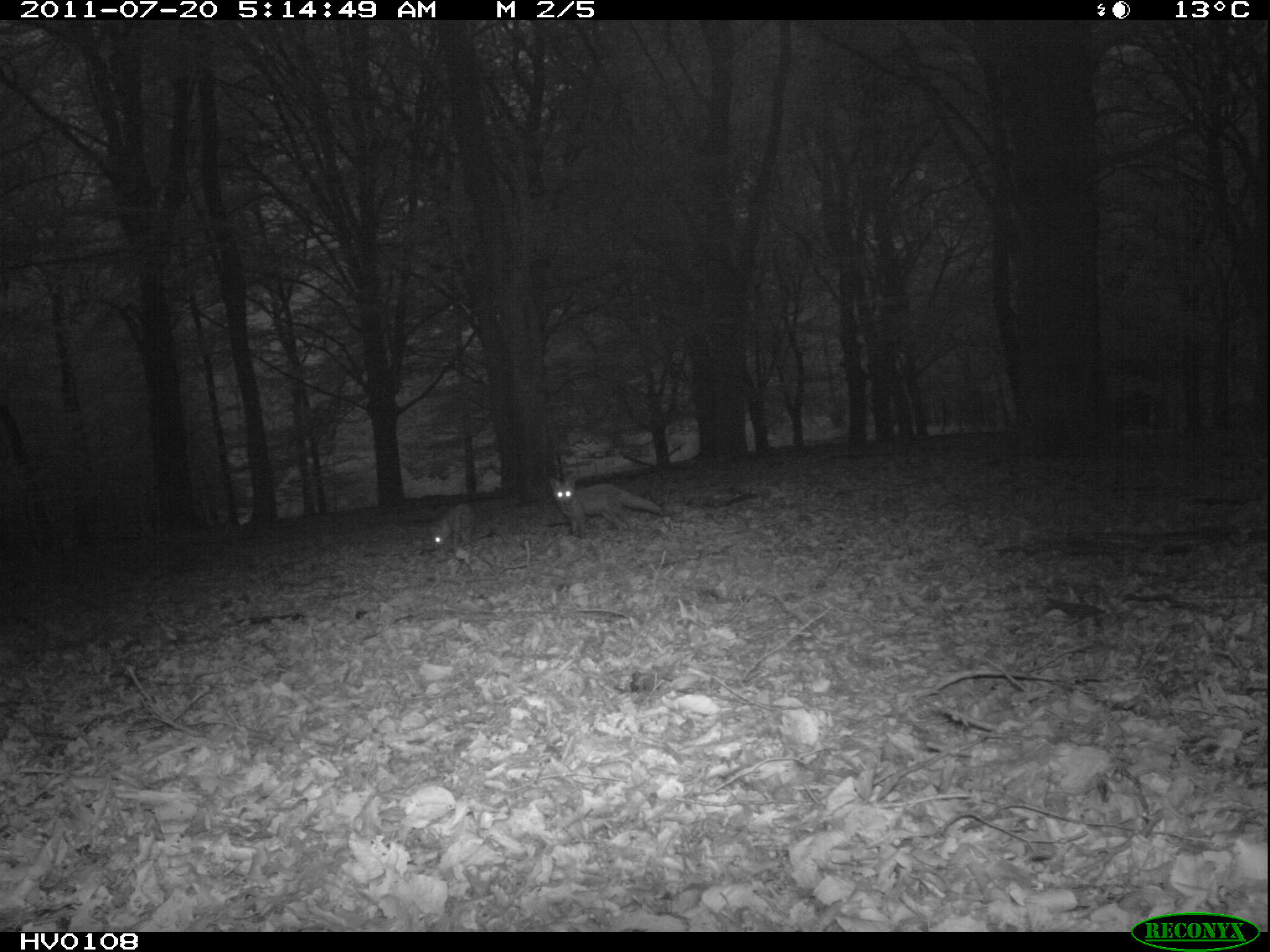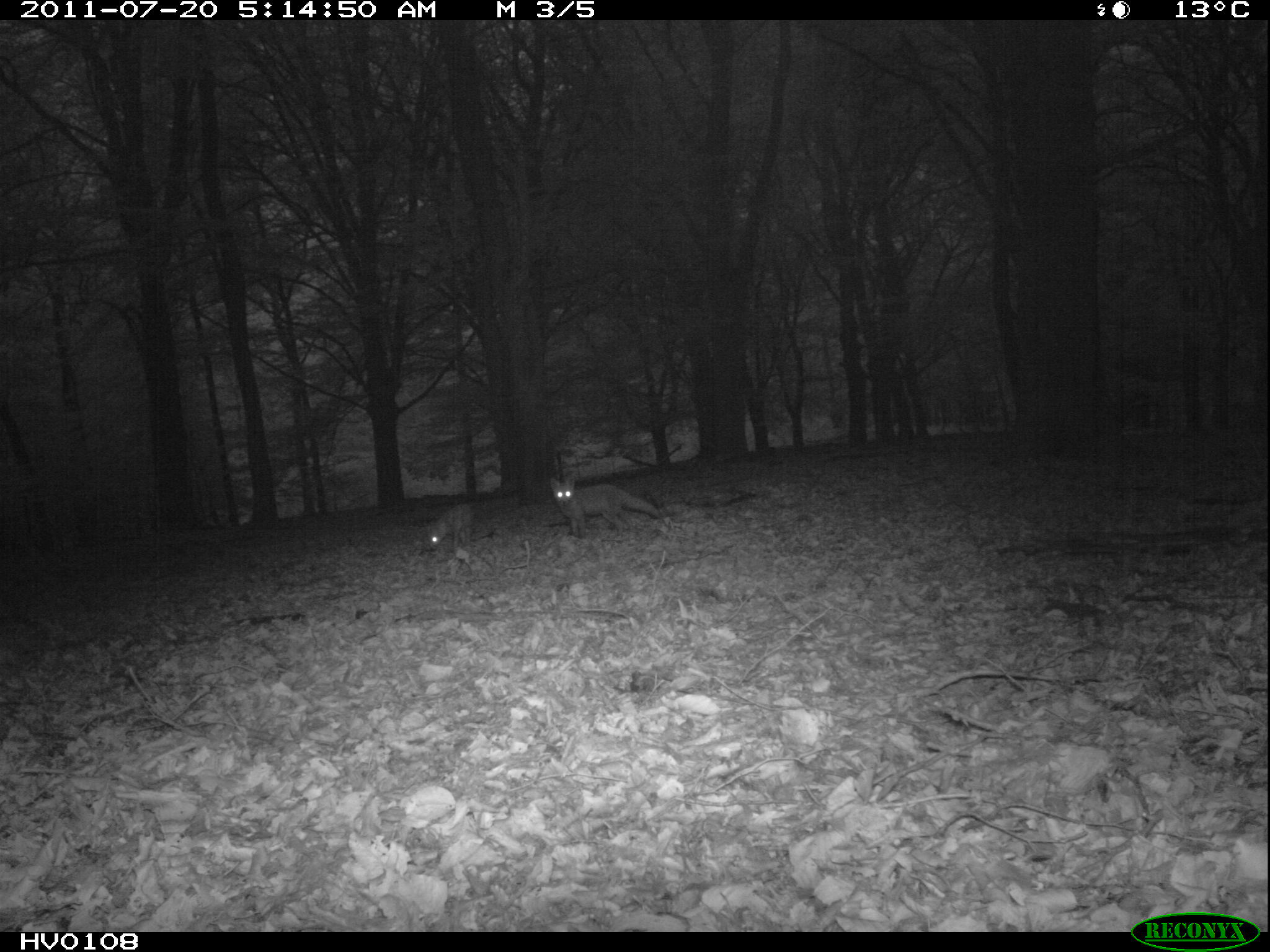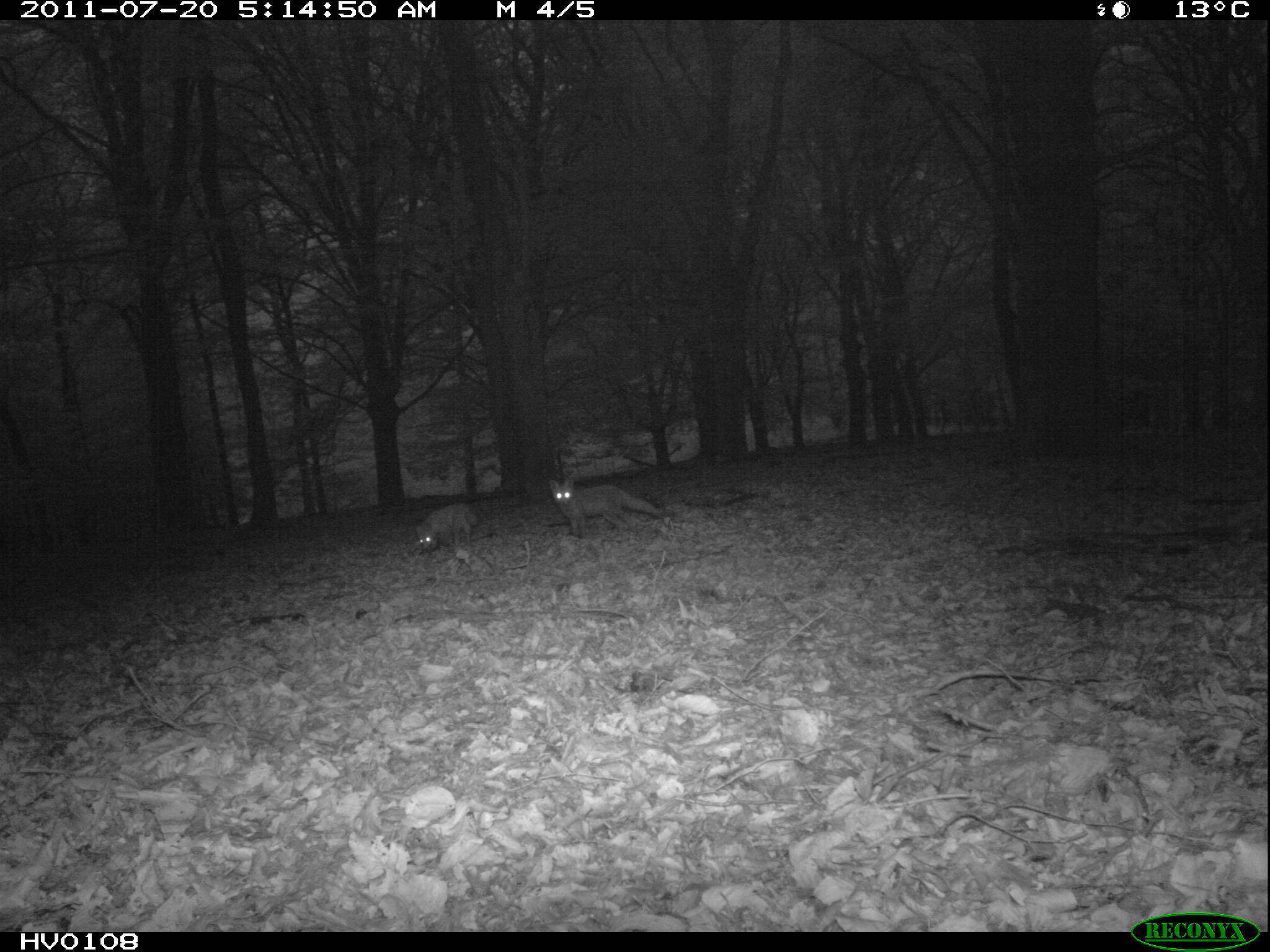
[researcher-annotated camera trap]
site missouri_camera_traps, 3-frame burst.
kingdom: Animalia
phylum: Chordata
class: Mammalia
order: Carnivora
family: Canidae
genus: Vulpes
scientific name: Vulpes vulpes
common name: red fox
Red fox (Vulpes vulpes). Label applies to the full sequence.